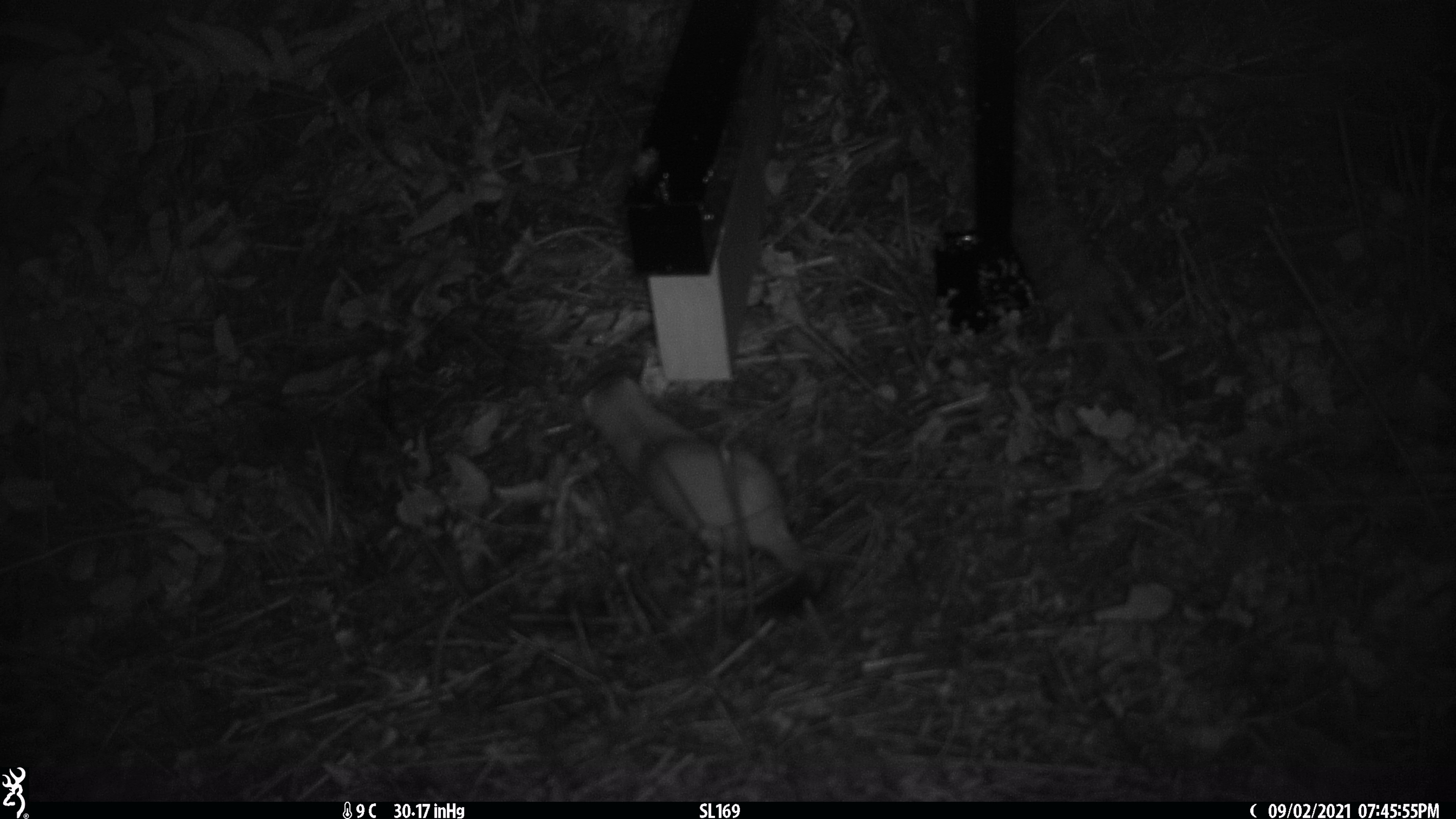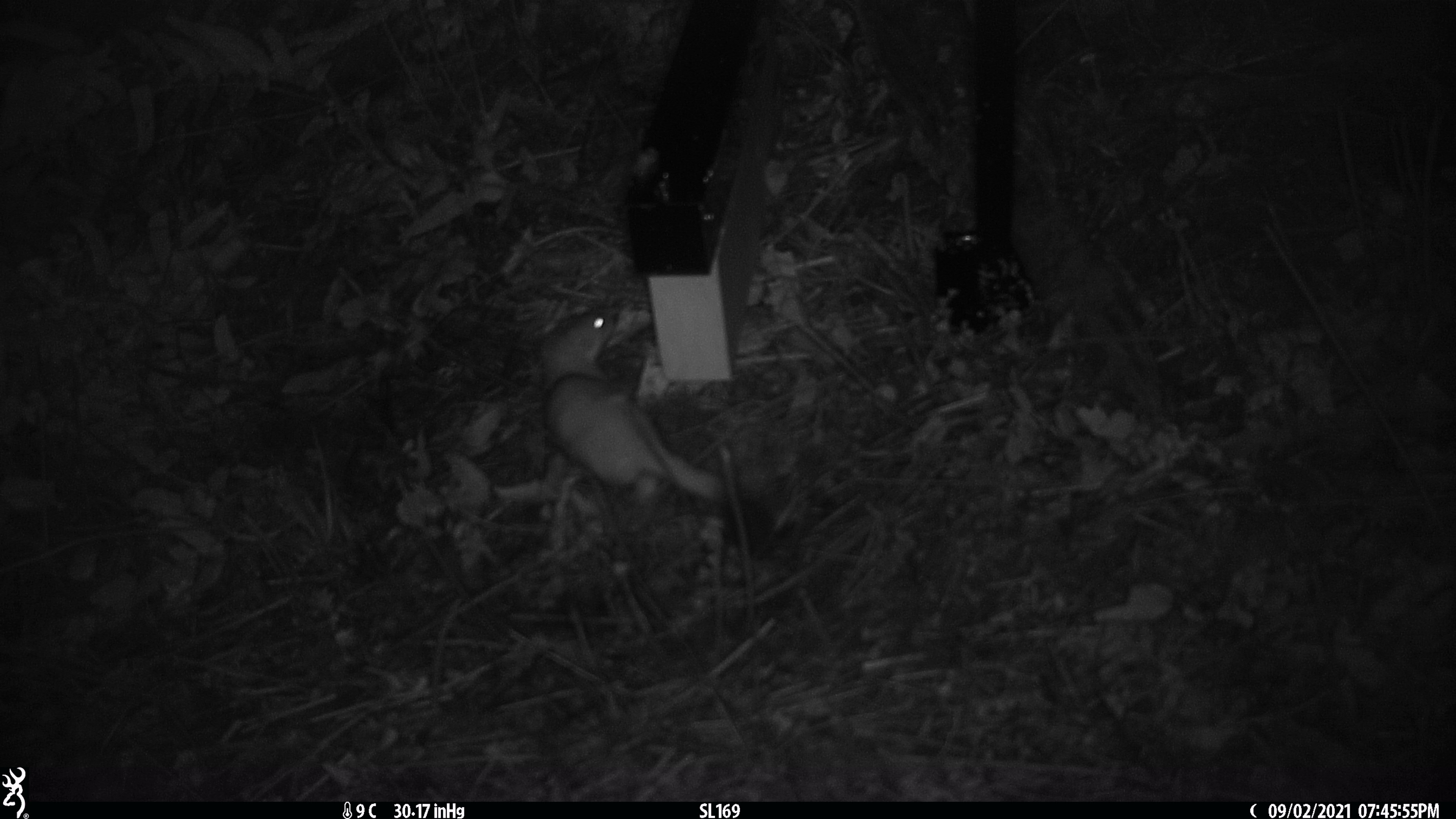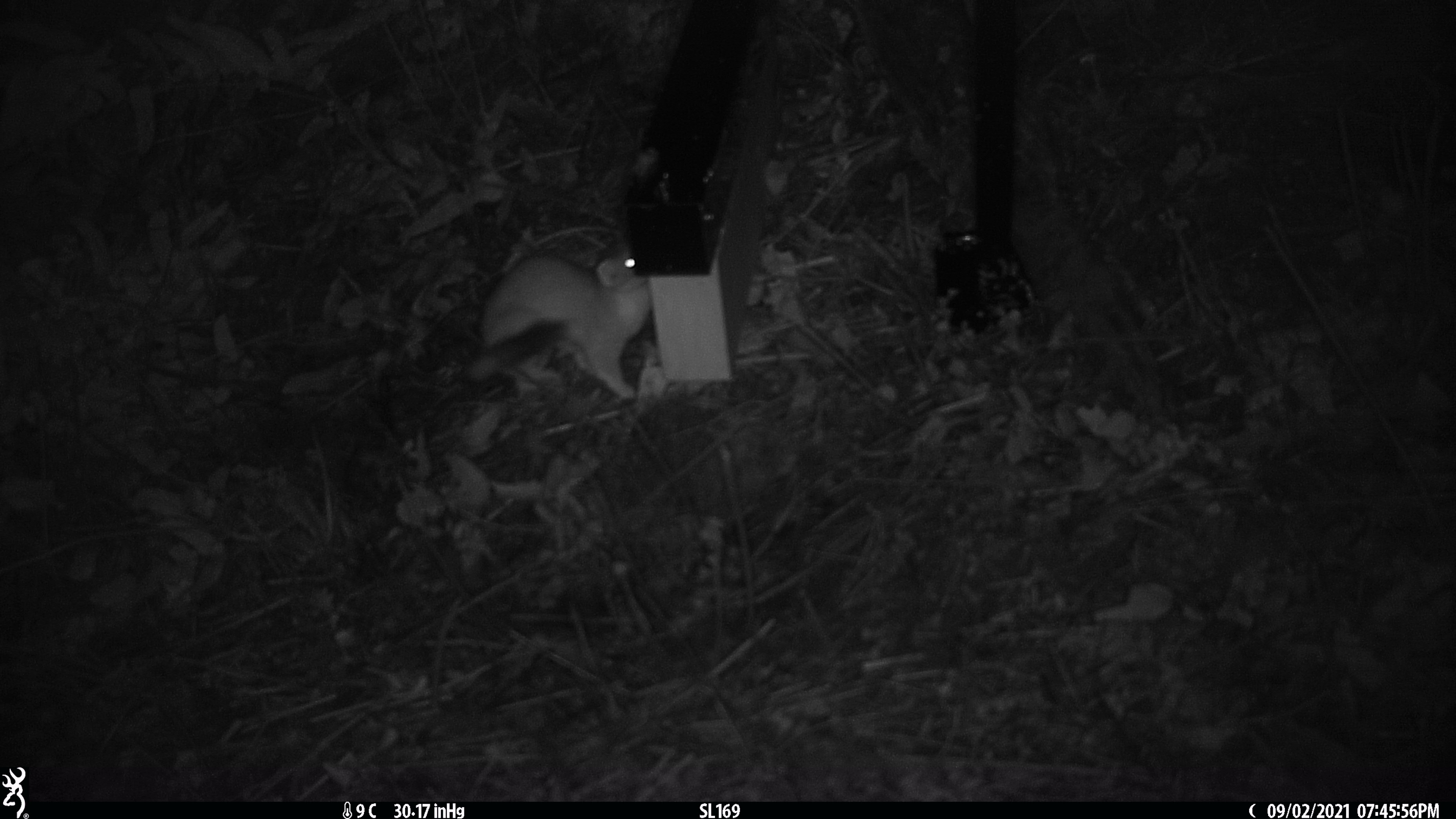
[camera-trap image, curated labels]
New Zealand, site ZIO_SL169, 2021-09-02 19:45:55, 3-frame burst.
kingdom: Animalia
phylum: Chordata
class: Mammalia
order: Carnivora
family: Mustelidae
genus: Mustela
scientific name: Mustela erminea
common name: stoat